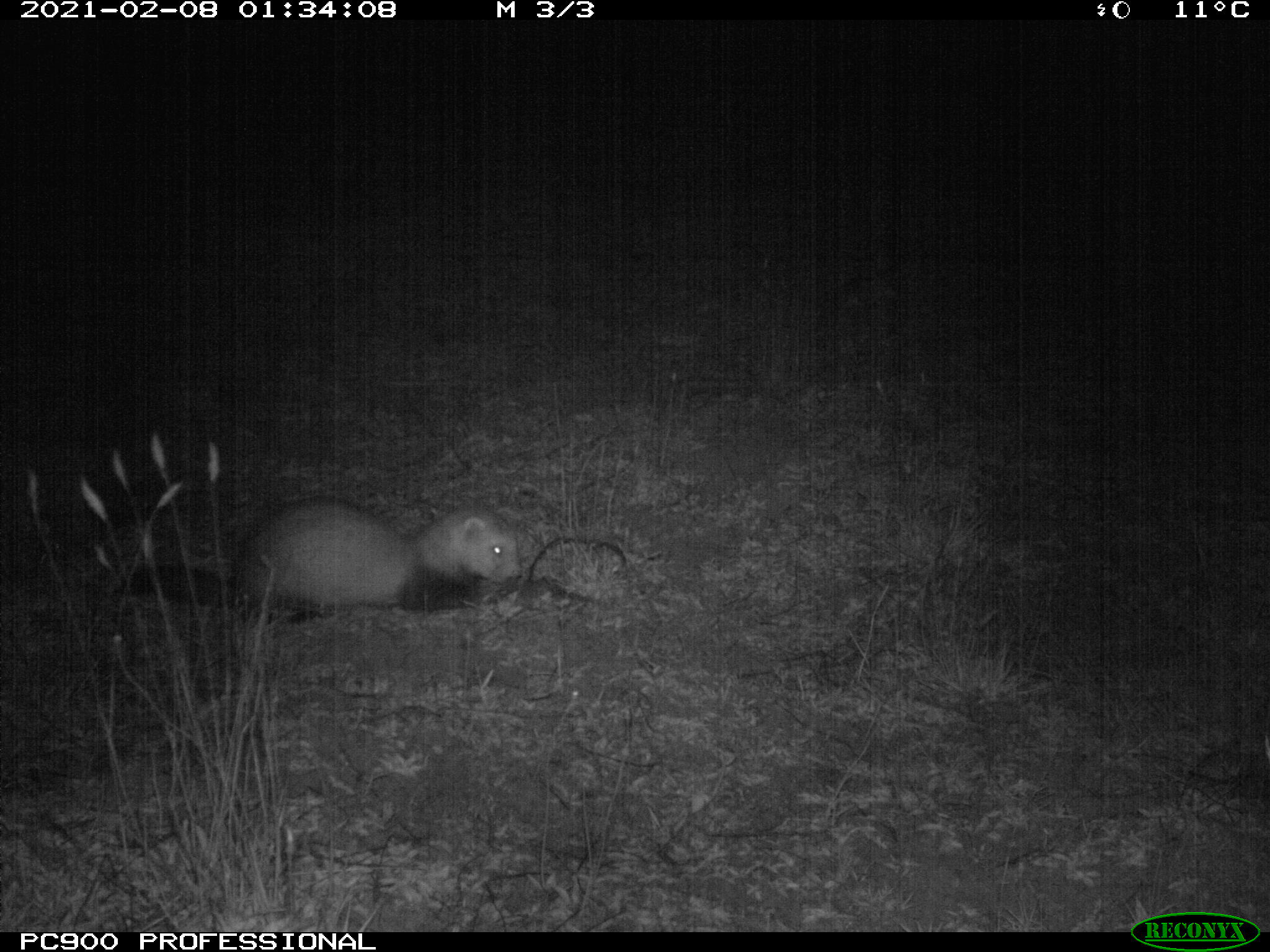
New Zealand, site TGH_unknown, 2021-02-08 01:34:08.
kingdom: Animalia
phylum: Chordata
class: Mammalia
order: Carnivora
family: Mustelidae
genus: Mustela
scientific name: Mustela furo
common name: ferret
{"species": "ferret (Mustela furo)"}